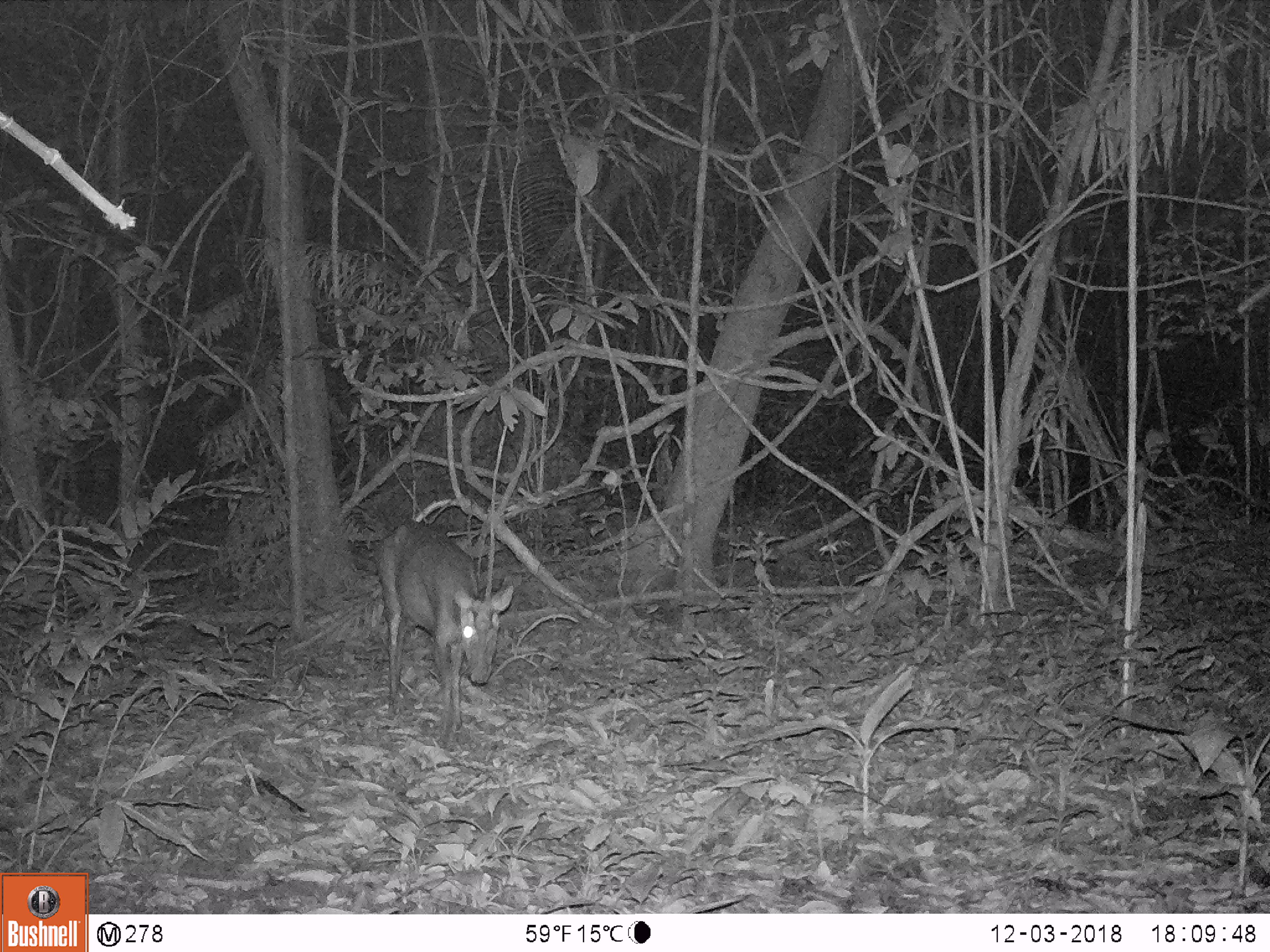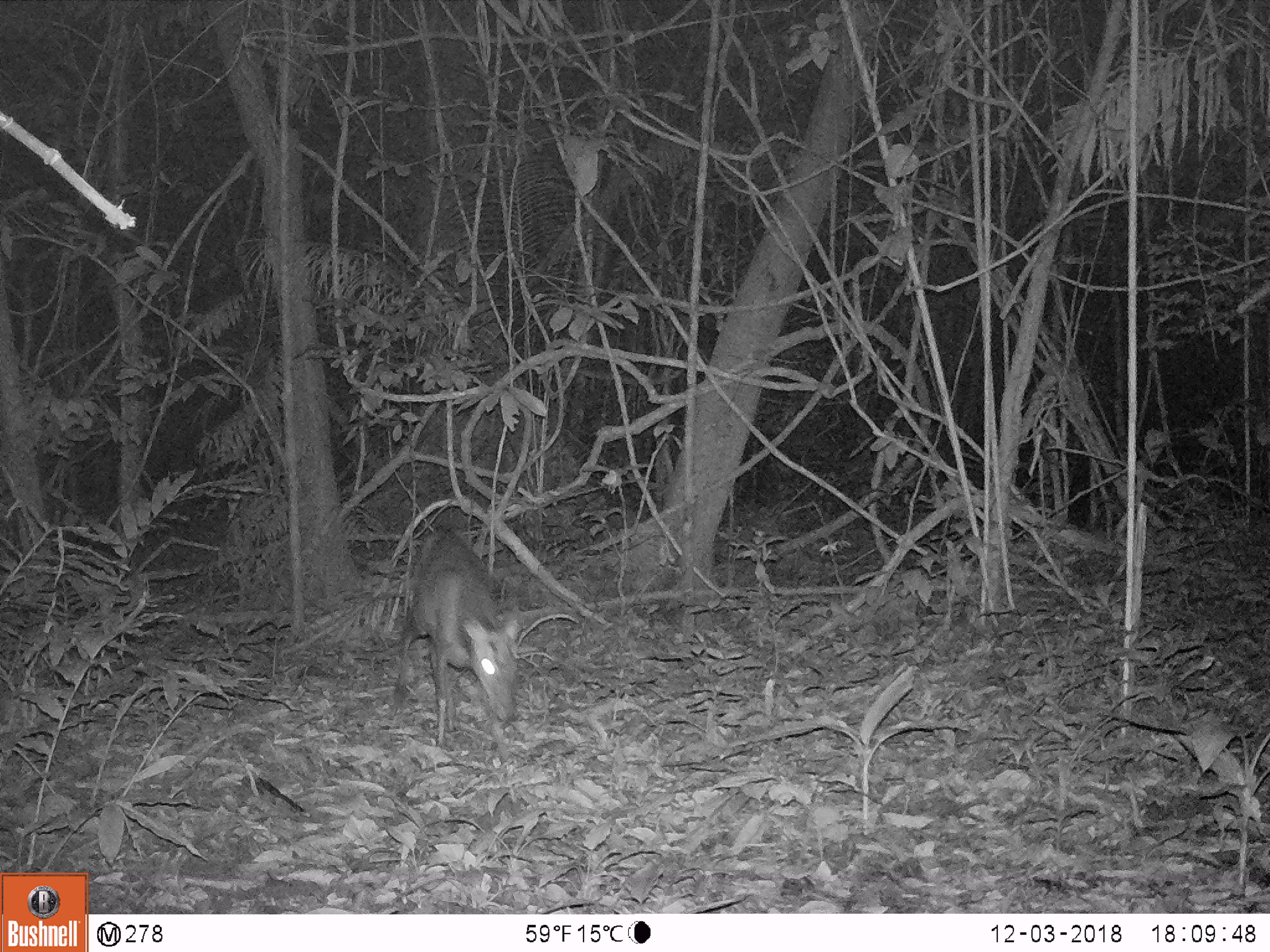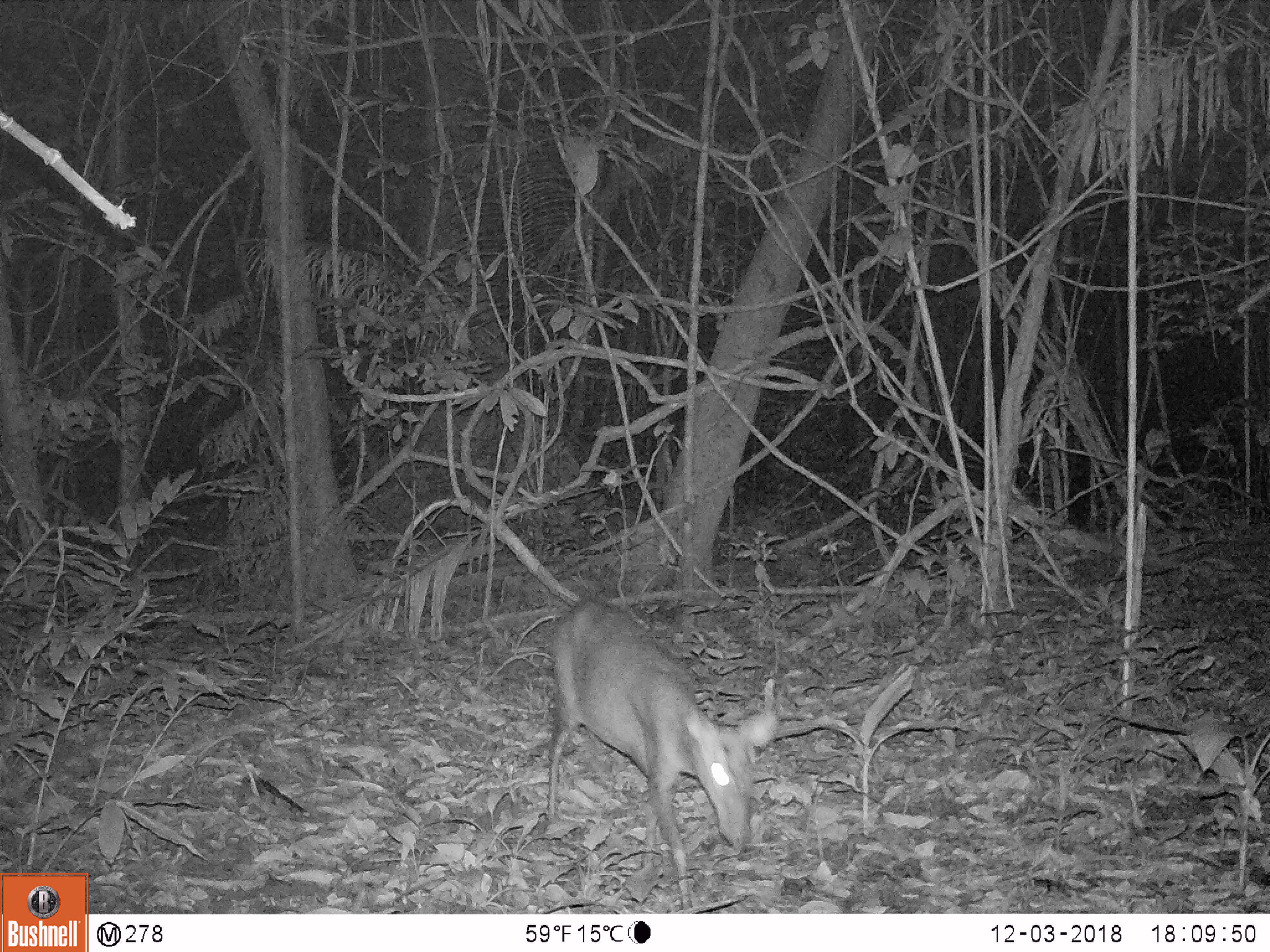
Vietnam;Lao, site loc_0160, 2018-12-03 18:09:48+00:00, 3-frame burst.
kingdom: Animalia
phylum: Chordata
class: Mammalia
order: Artiodactyla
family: Cervidae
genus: Muntiacus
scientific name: Muntiacus rooseveltorum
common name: roosevelt's muntjac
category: roosevelts muntjac group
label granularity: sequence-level